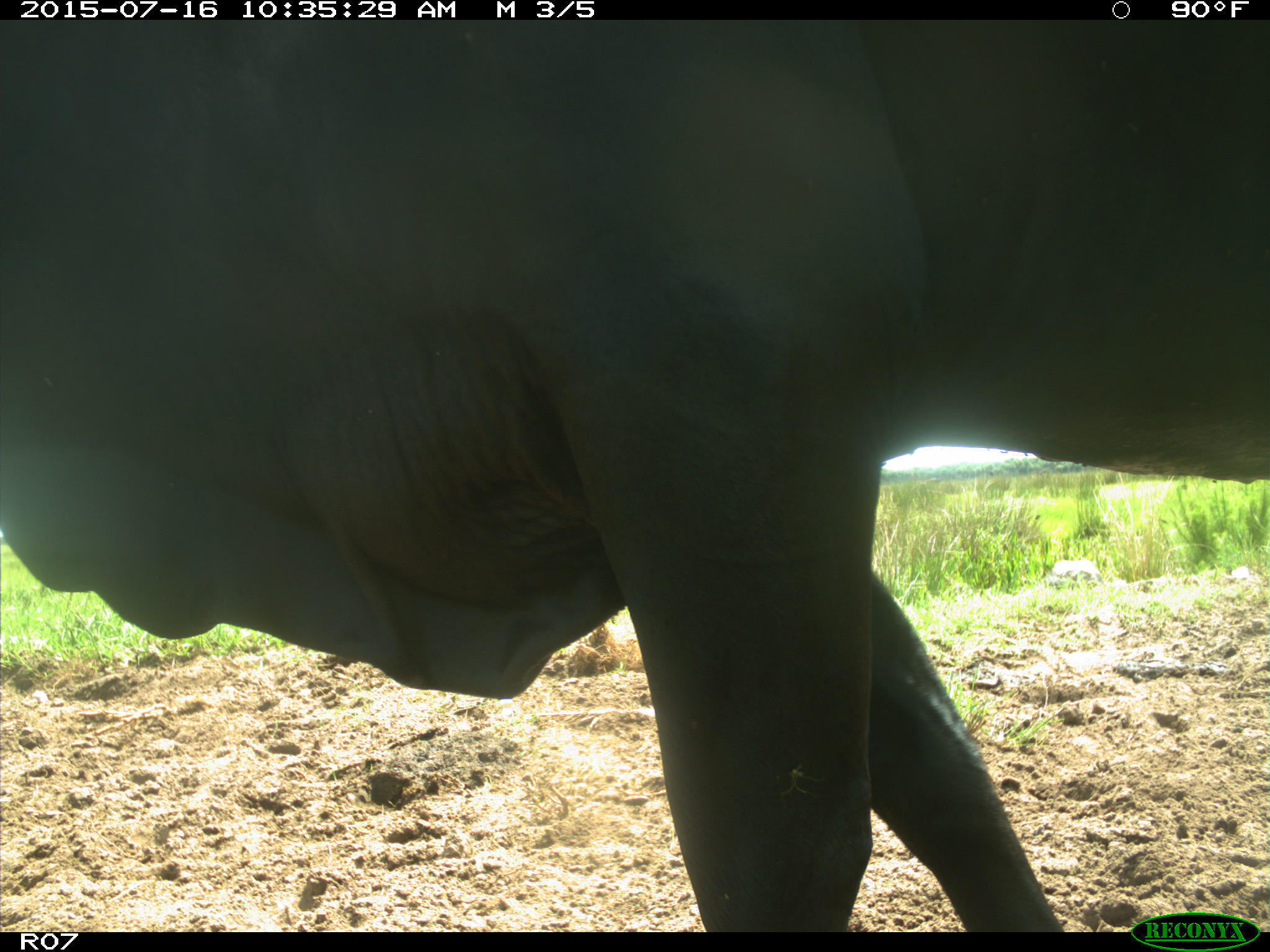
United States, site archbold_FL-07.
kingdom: Animalia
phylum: Chordata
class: Mammalia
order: Artiodactyla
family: Bovidae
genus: Bos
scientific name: Bos taurus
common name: domestic cow